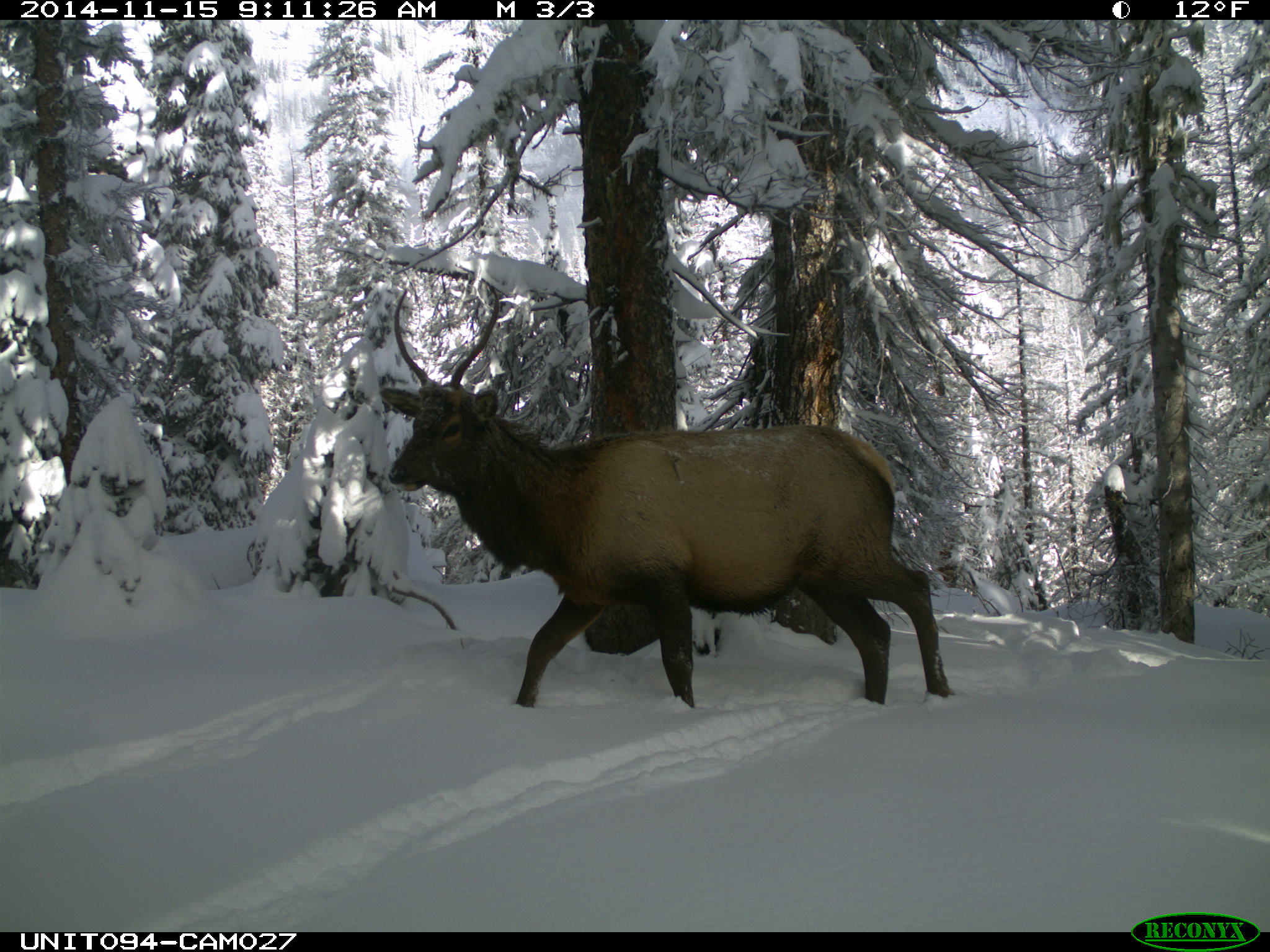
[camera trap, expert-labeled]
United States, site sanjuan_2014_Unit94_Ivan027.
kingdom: Animalia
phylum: Chordata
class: Mammalia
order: Artiodactyla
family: Cervidae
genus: Cervus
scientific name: Cervus elaphus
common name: red deer